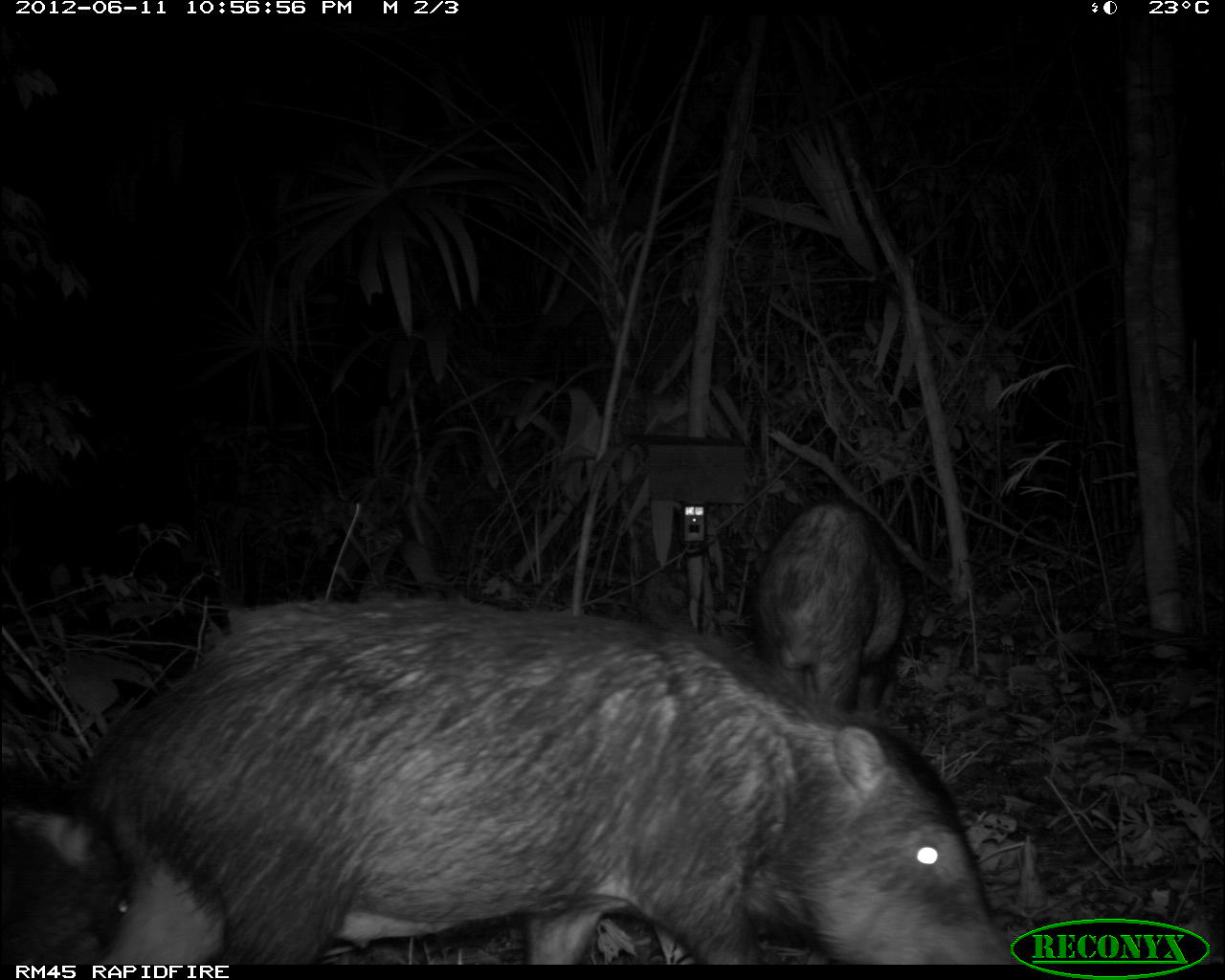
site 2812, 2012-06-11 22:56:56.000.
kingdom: Animalia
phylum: Chordata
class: Mammalia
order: Artiodactyla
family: Tayassuidae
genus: Tayassu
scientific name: Tayassu pecari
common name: white-lipped peccary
Tayassu pecari (white-lipped peccary), count 18, age adult.